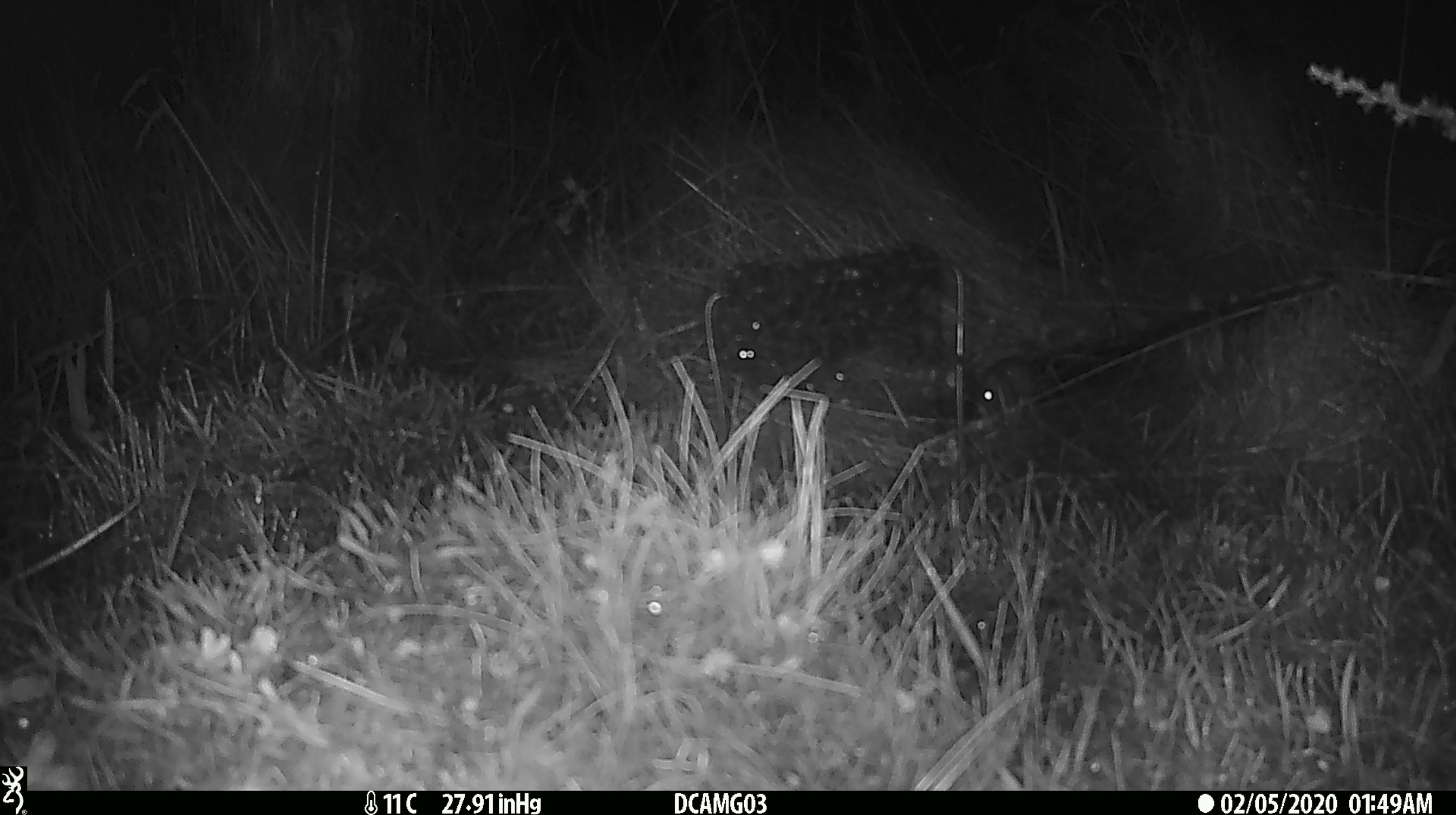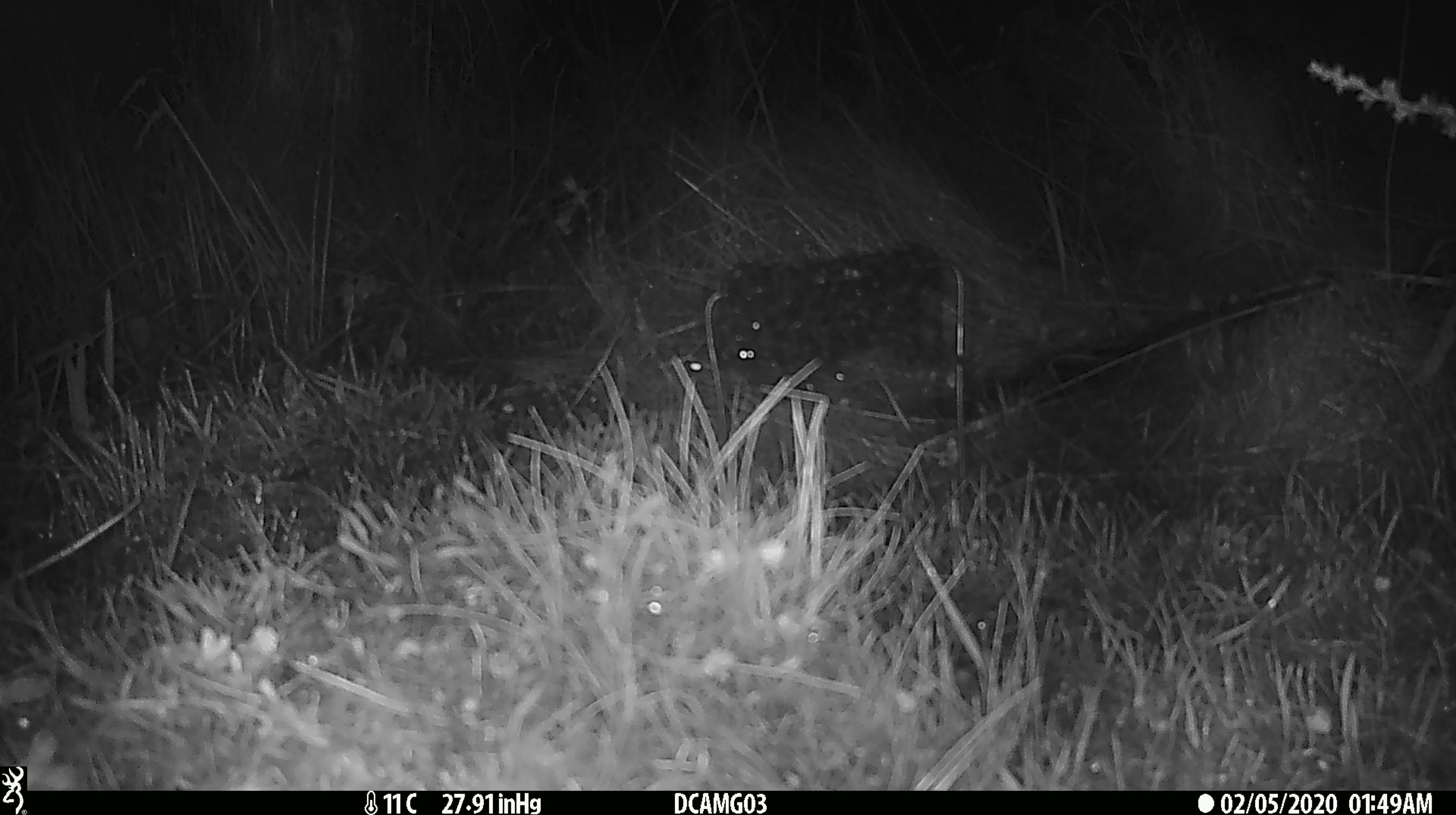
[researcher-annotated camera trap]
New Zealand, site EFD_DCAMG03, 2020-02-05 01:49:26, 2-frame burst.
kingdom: Animalia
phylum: Chordata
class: Mammalia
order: Rodentia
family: Muridae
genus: Mus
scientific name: Mus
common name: mouse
Mouse (Mus).